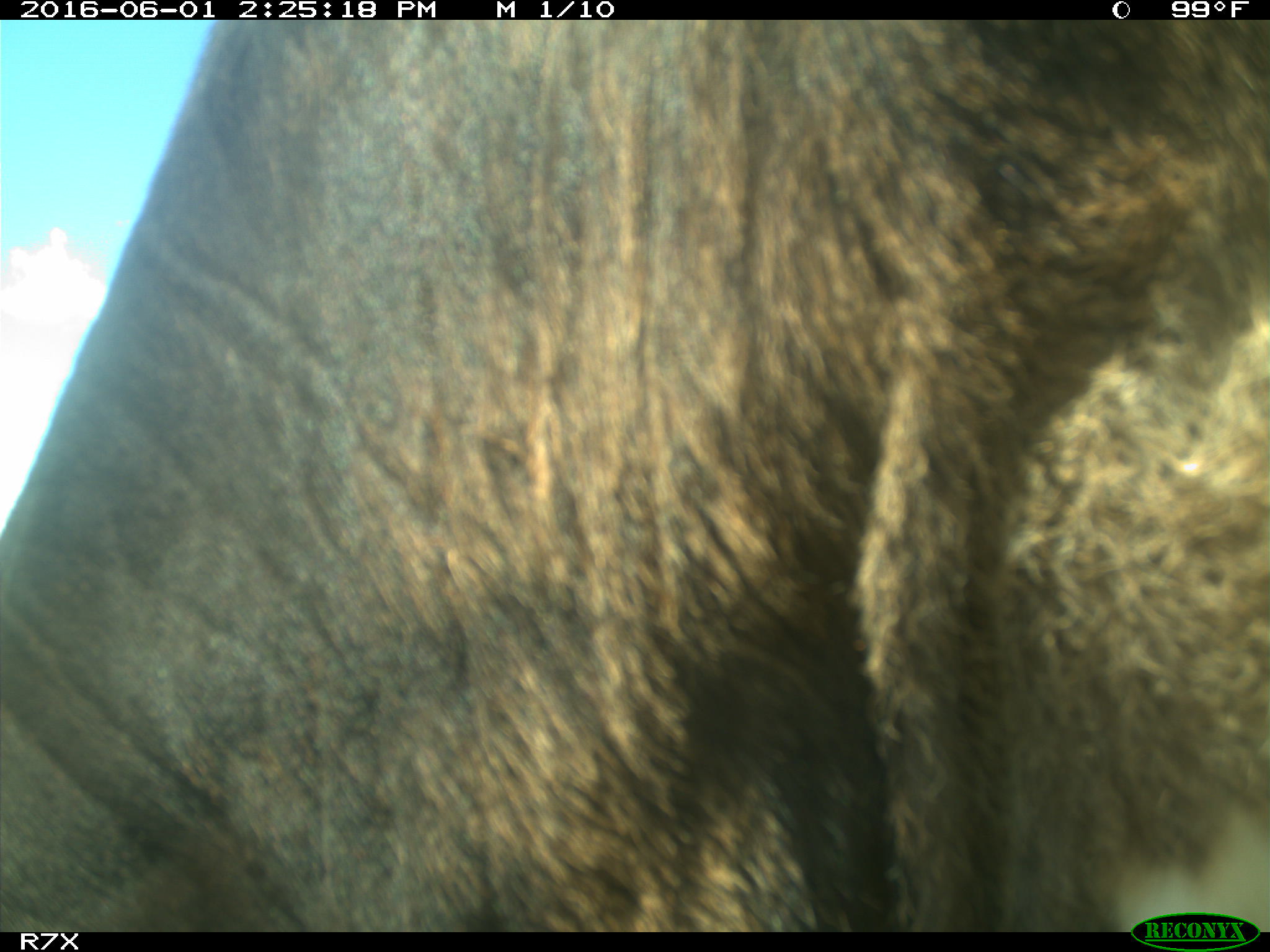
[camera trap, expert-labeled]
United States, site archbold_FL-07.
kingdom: Animalia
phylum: Chordata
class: Mammalia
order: Artiodactyla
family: Bovidae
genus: Bos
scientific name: Bos taurus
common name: domestic cow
Bos taurus (domestic cow).